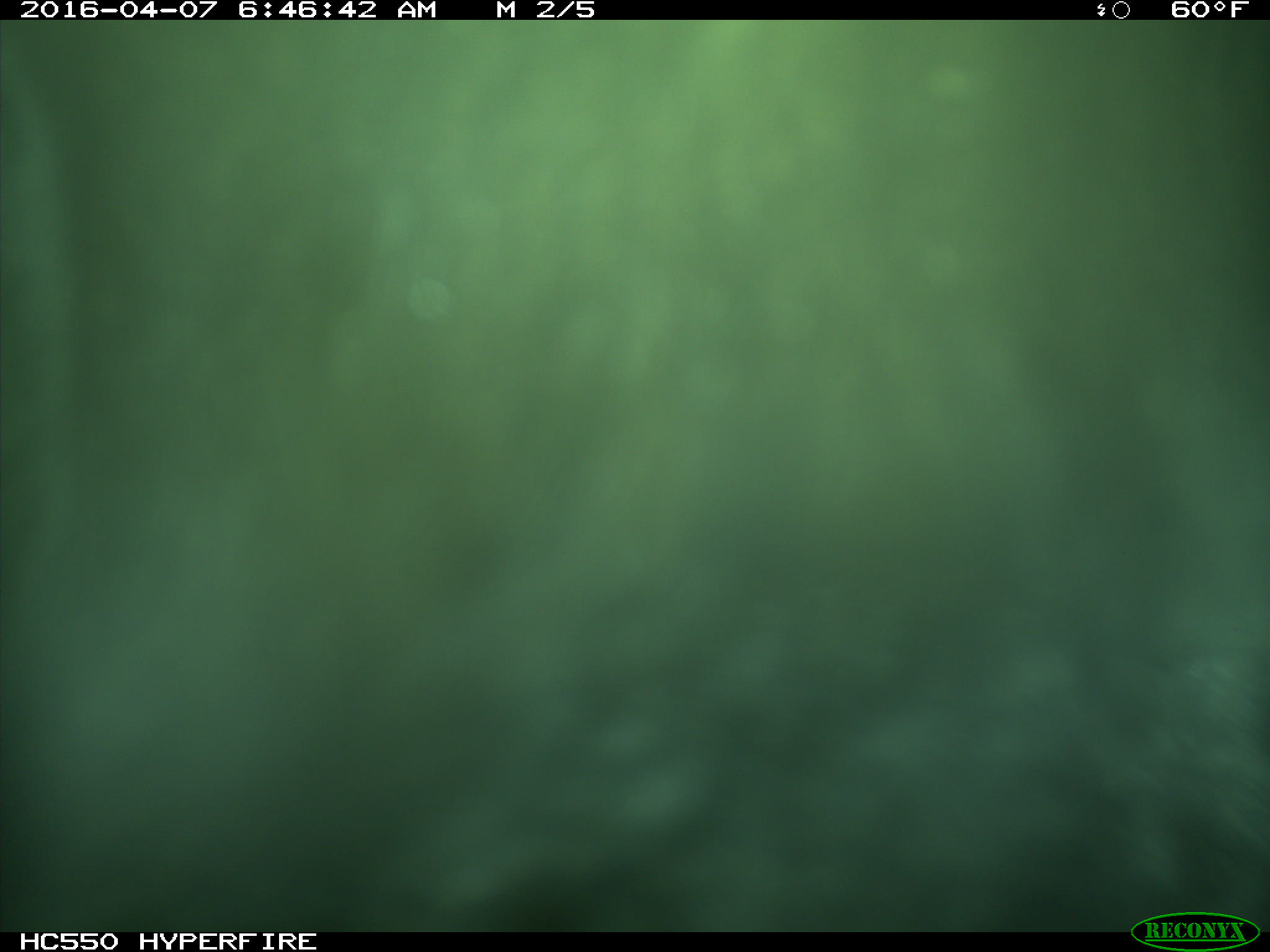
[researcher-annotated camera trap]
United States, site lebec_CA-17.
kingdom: Animalia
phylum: Chordata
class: Mammalia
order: Artiodactyla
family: Bovidae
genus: Bos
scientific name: Bos taurus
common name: domestic cow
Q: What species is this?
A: Bos taurus (domestic cow).